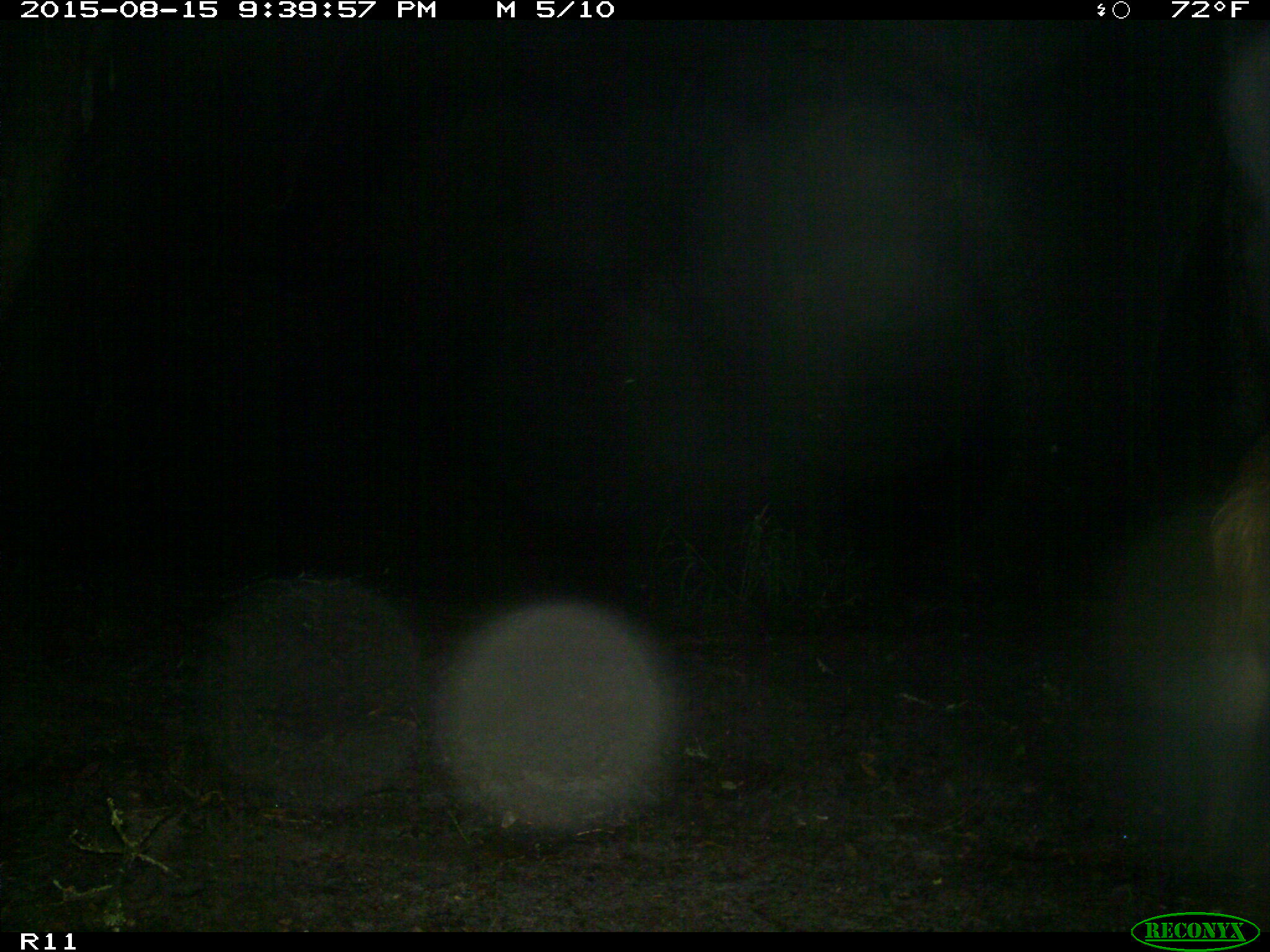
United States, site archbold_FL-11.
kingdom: Animalia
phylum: Chordata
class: Mammalia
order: Artiodactyla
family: Suidae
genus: Sus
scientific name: Sus scrofa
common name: wild boar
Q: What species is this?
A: Sus scrofa (wild boar).